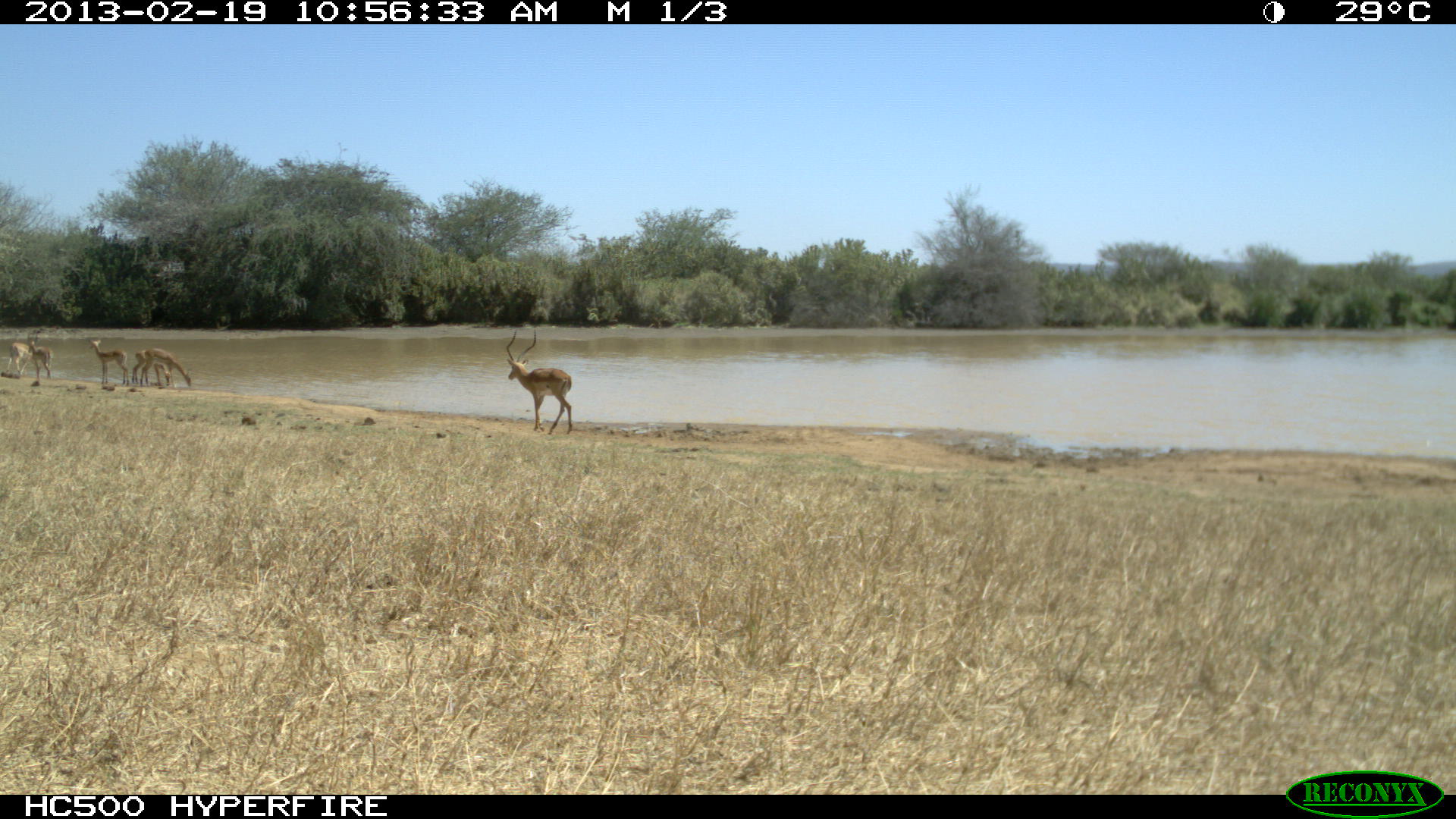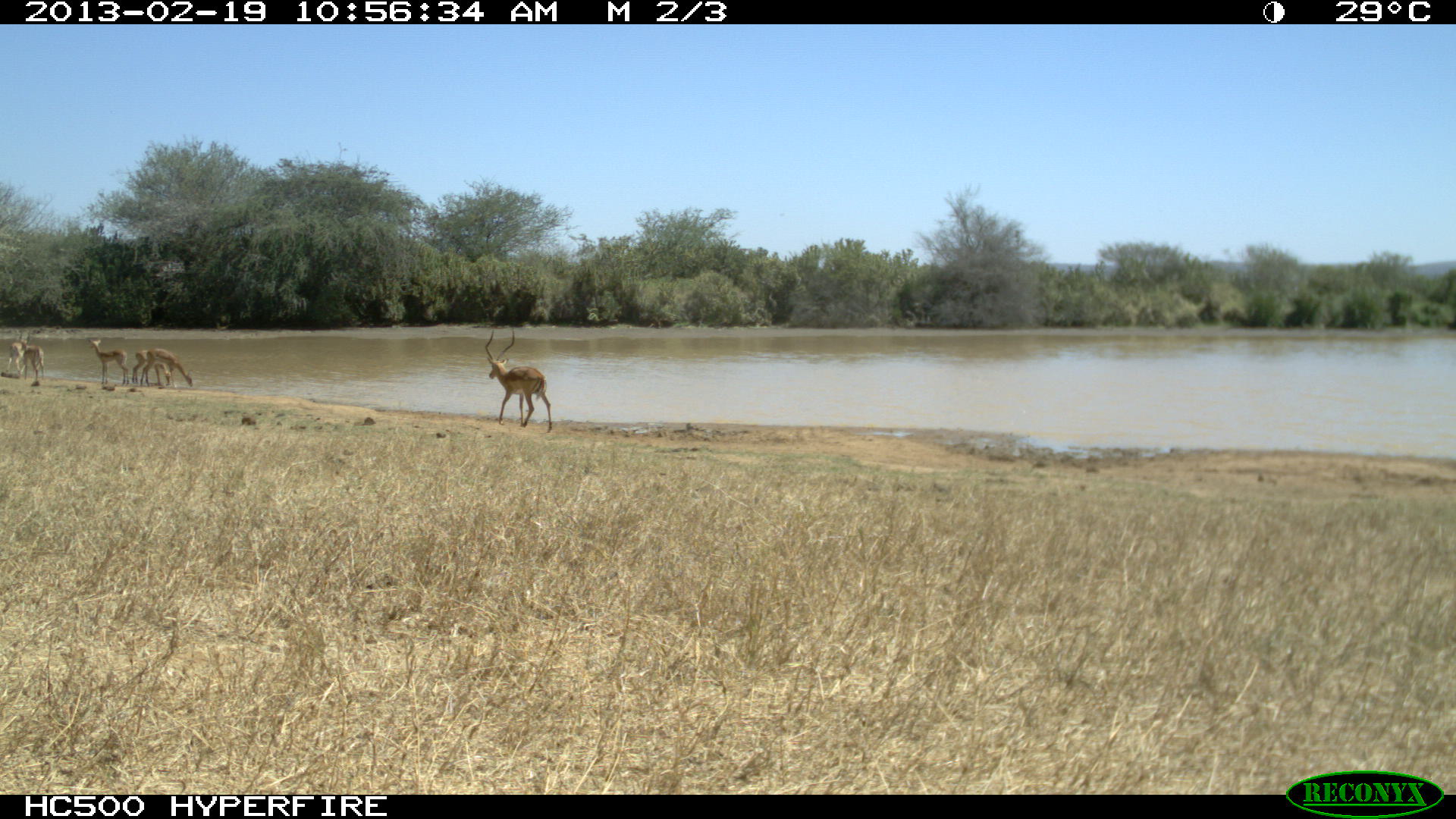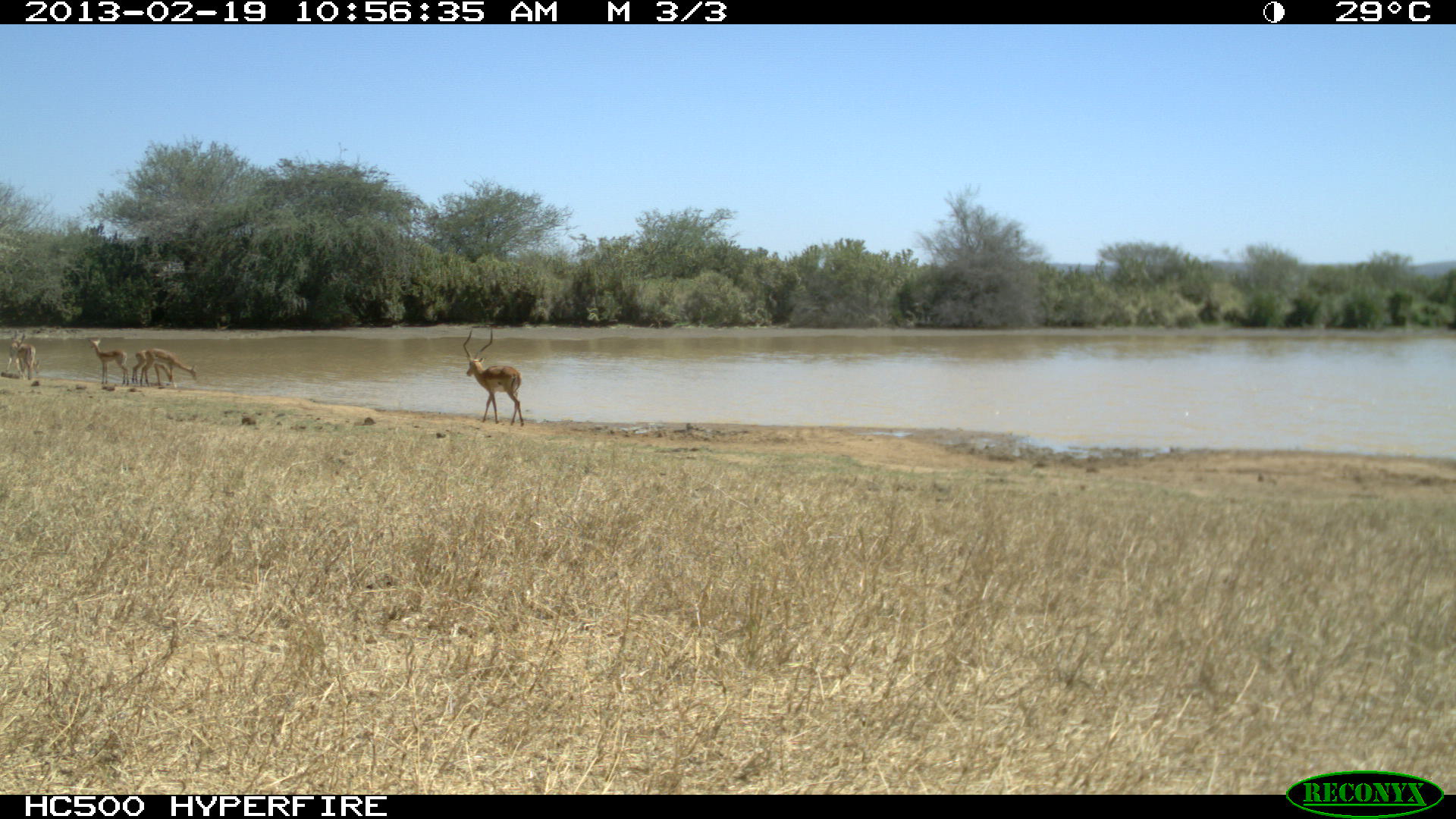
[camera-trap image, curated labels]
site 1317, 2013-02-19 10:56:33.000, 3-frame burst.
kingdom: Animalia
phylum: Chordata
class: Mammalia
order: Artiodactyla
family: Bovidae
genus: Aepyceros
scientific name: Aepyceros melampus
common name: impala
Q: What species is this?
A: Aepyceros melampus (impala).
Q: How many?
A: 6.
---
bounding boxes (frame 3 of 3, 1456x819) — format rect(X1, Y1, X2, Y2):
aepyceros melampus: rect(462, 325, 524, 427); rect(140, 349, 196, 386); rect(88, 338, 130, 386); rect(132, 350, 171, 384); rect(6, 341, 40, 374); rect(14, 333, 35, 380)